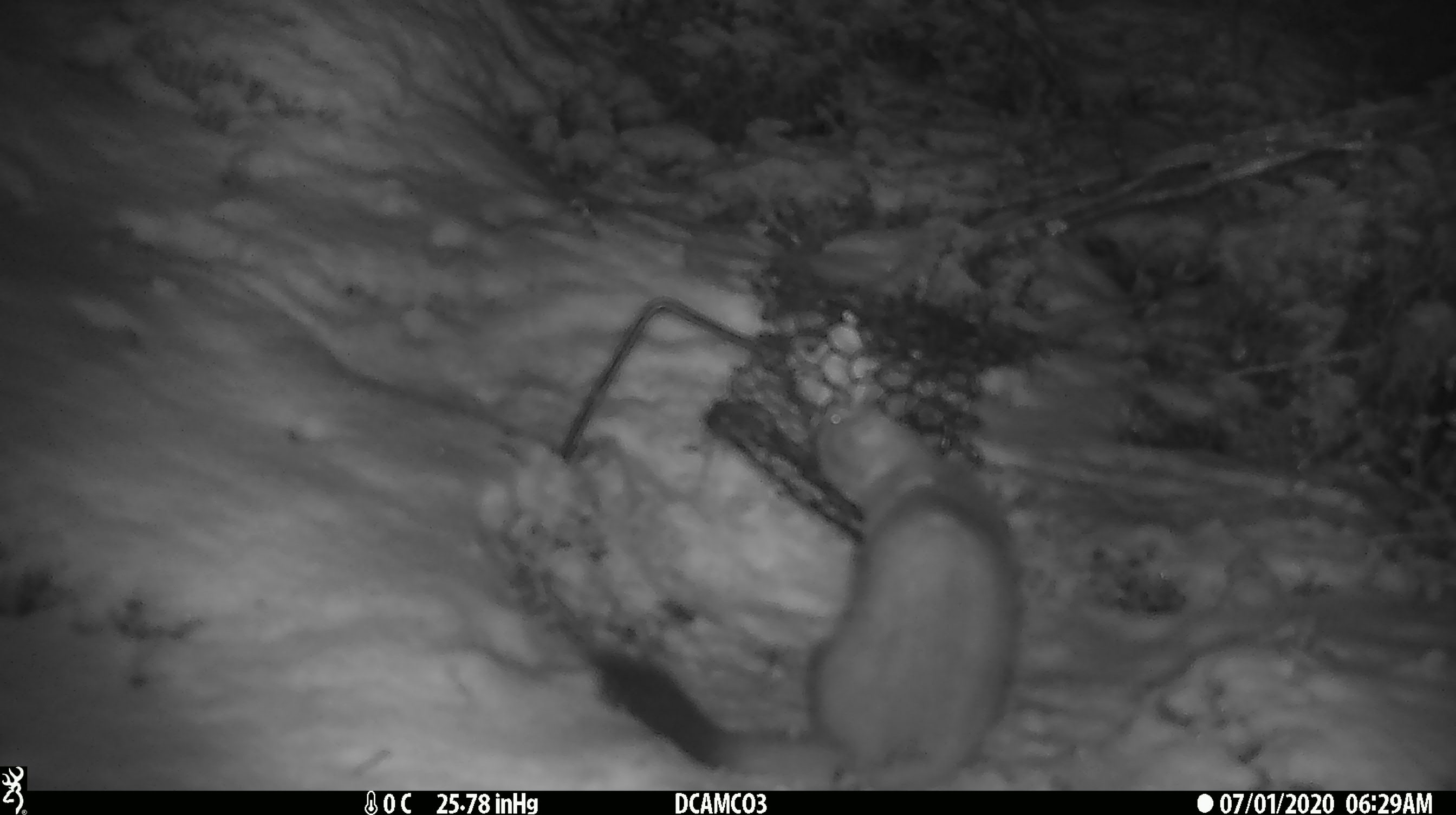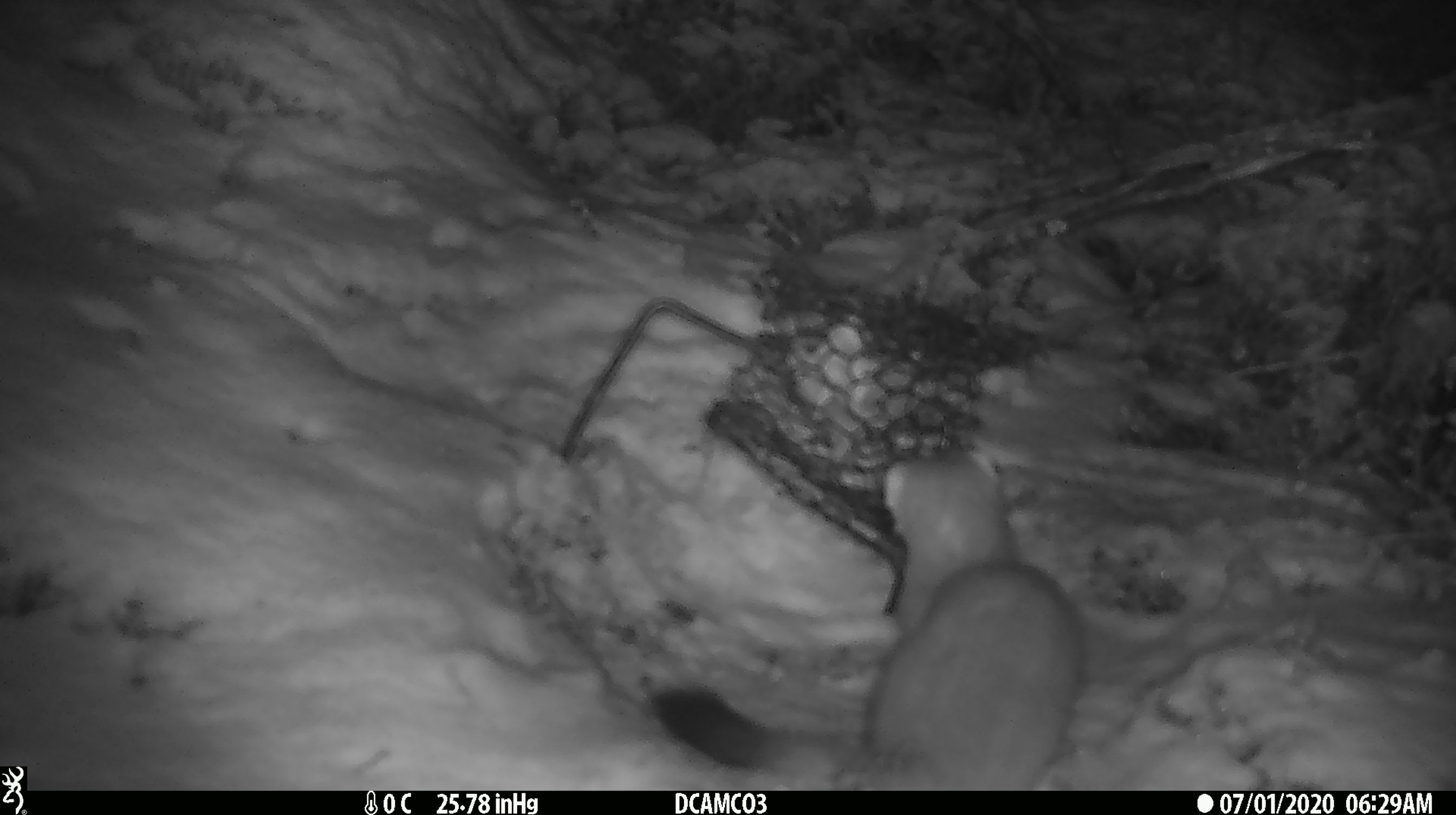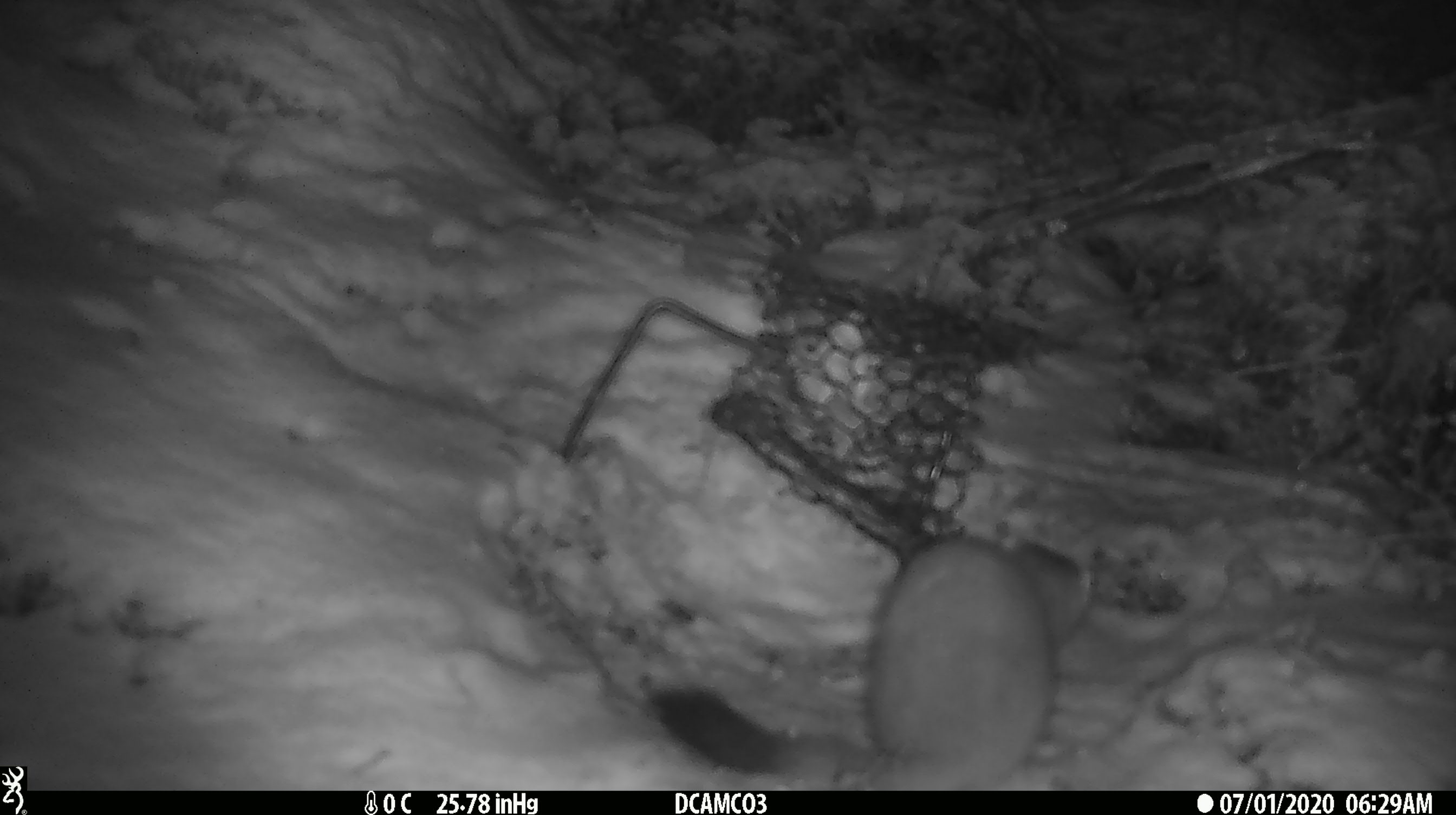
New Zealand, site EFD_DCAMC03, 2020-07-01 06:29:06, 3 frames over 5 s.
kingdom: Animalia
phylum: Chordata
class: Mammalia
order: Carnivora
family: Mustelidae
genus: Mustela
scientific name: Mustela erminea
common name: stoat